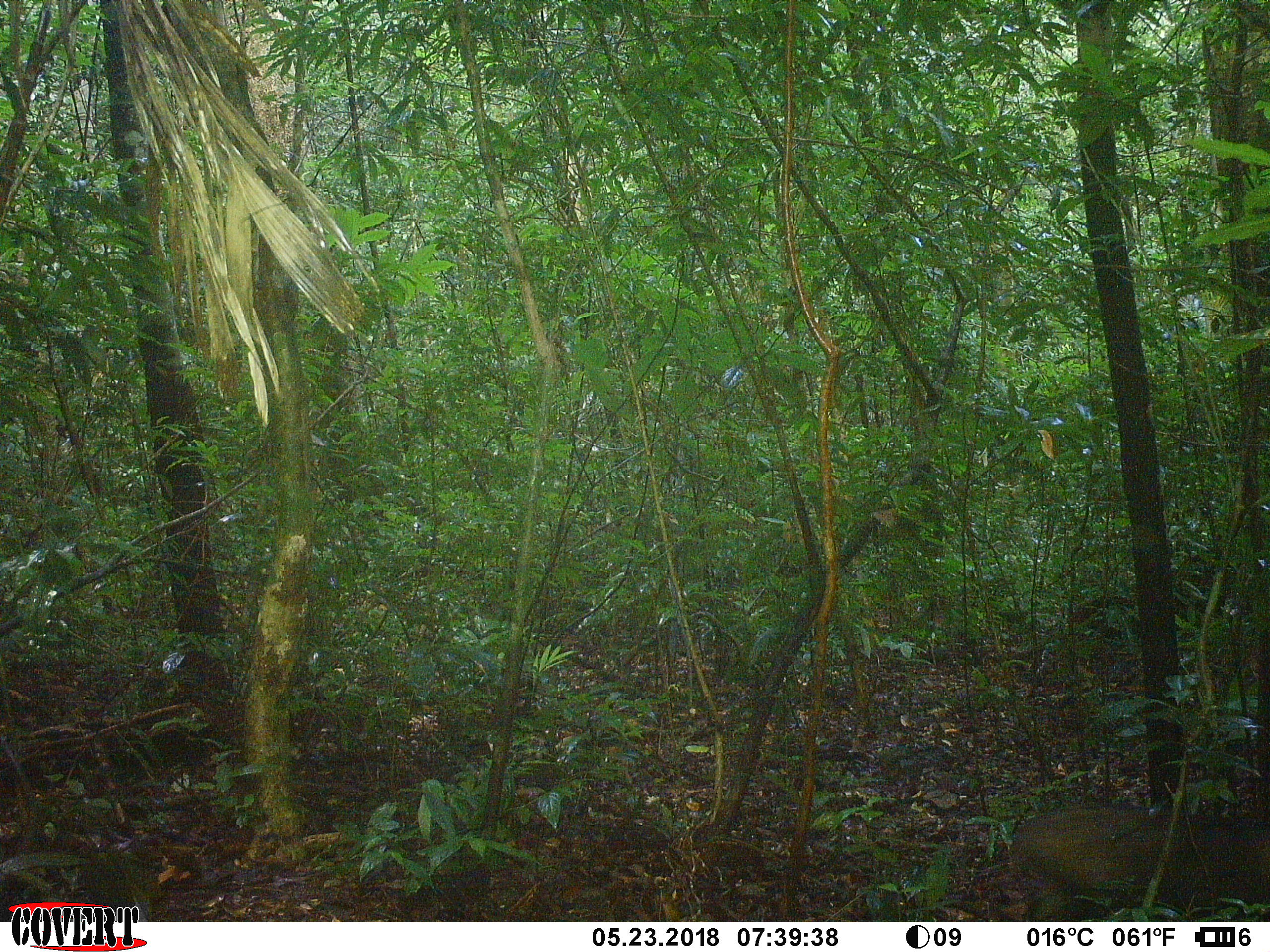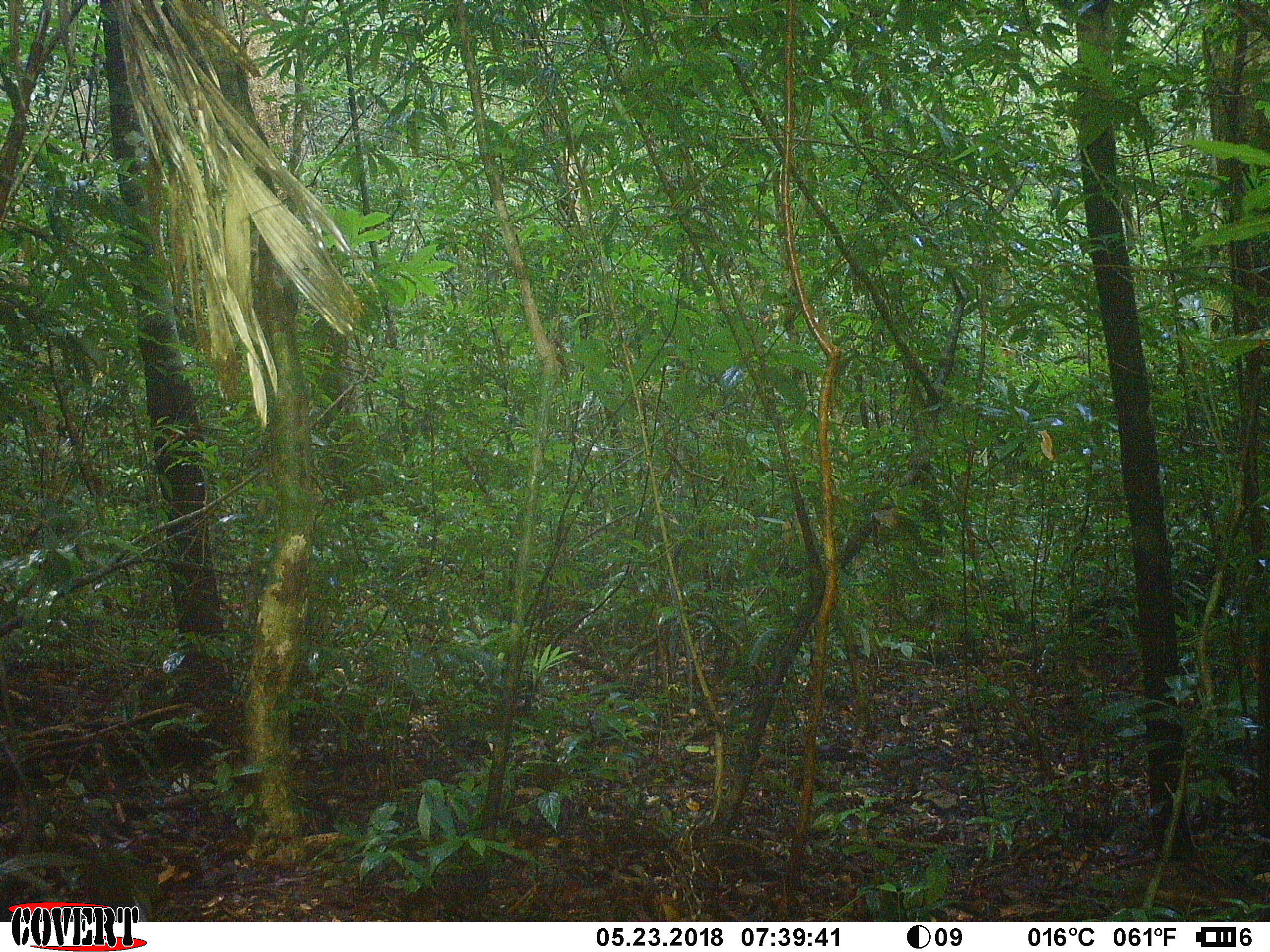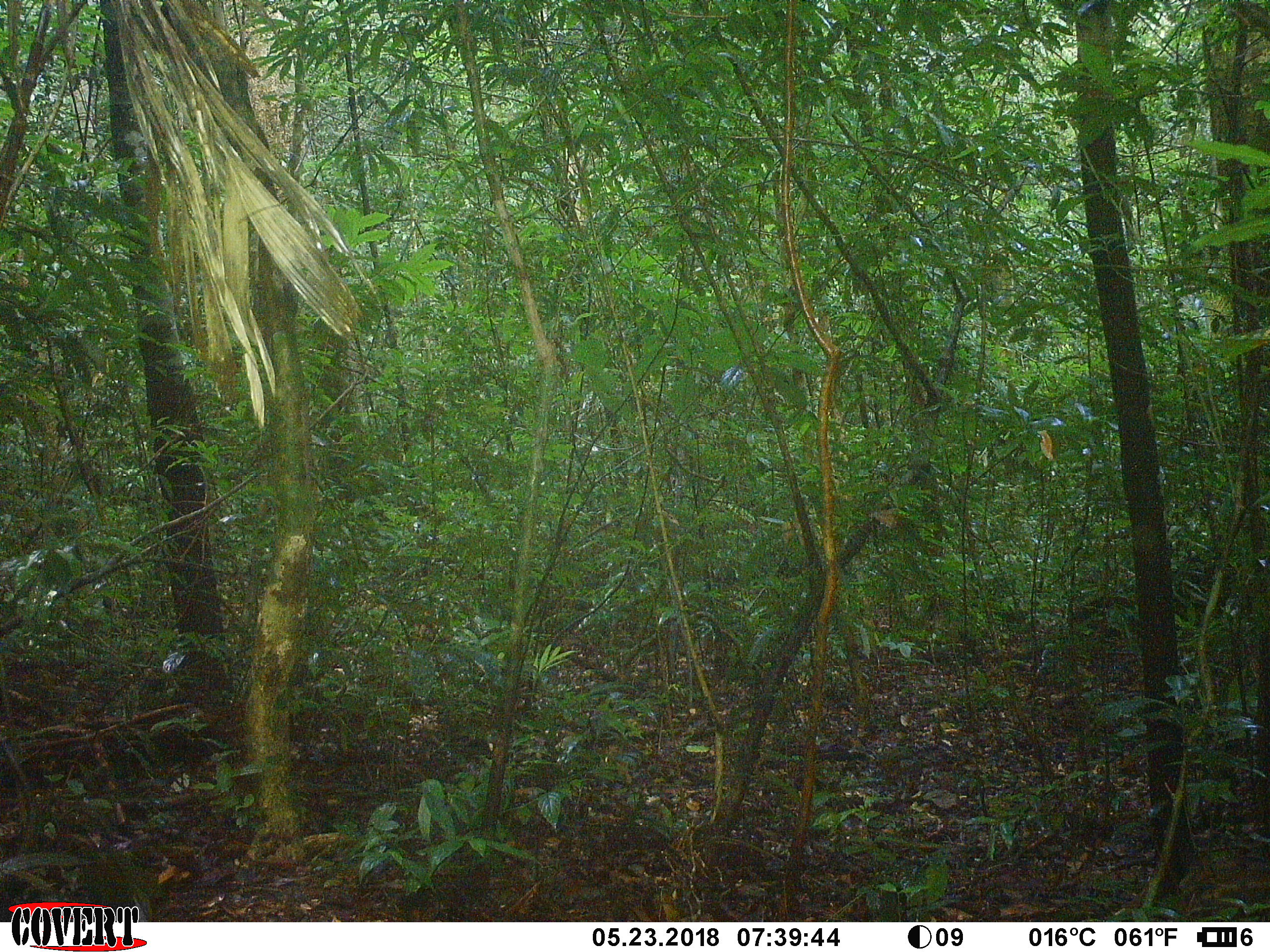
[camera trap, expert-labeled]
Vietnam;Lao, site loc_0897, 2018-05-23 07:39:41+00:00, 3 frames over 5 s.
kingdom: Animalia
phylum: Chordata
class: Mammalia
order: Artiodactyla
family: Suidae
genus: Sus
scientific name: Sus scrofa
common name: eurasian wild pig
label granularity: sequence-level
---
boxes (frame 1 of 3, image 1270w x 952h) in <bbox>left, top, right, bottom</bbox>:
eurasian wild pig: <bbox>1013, 803, 1270, 922</bbox>